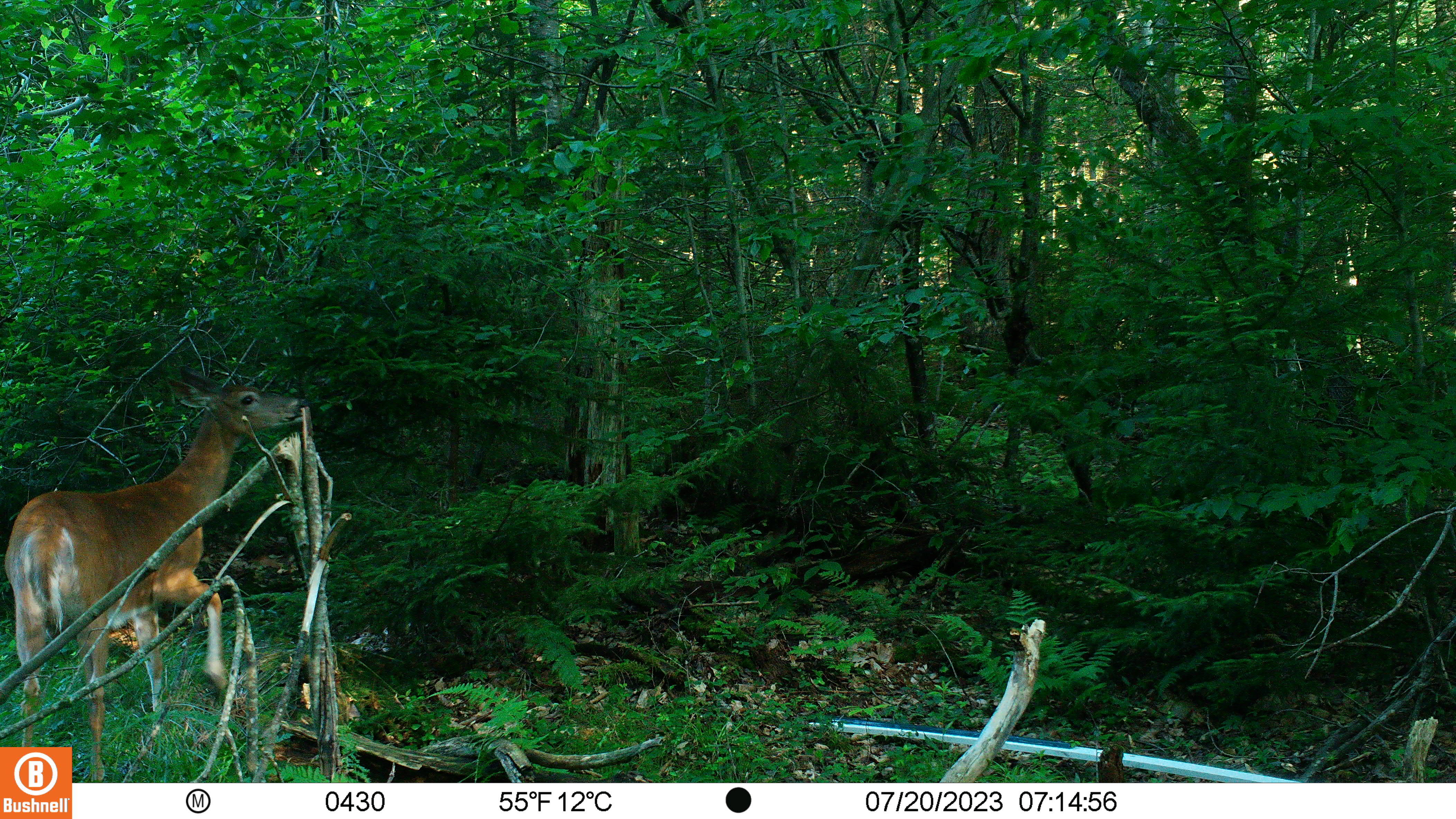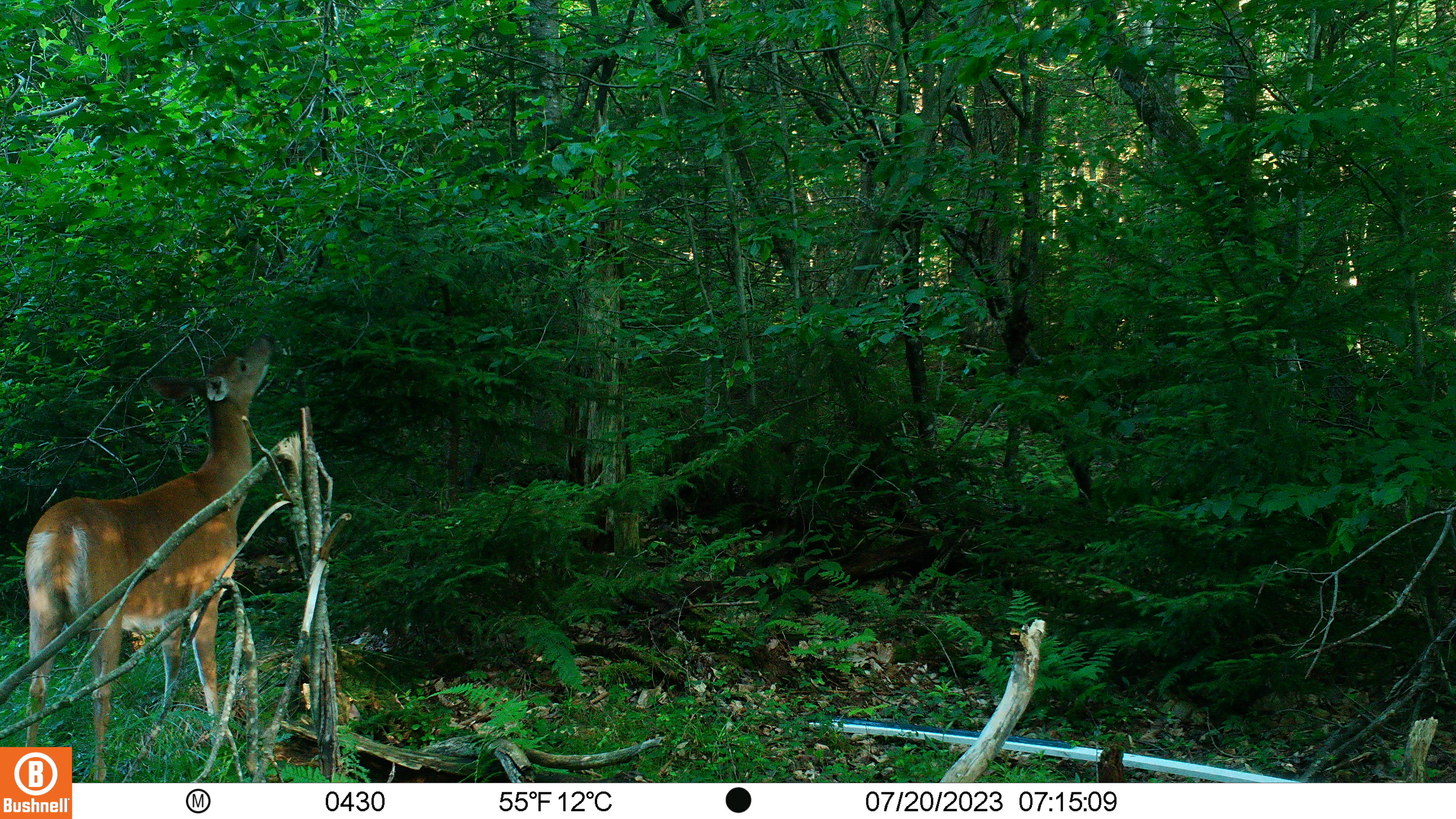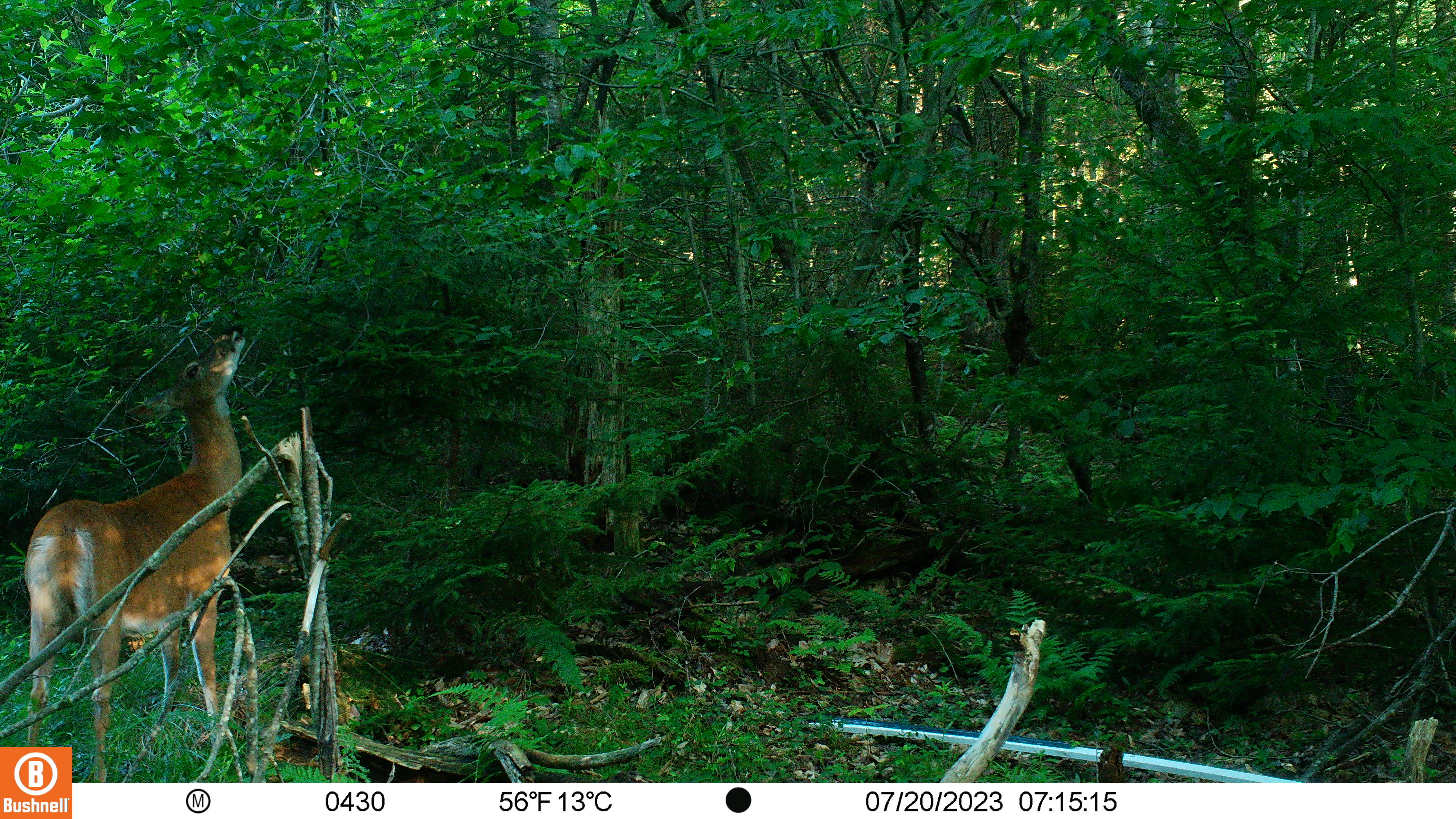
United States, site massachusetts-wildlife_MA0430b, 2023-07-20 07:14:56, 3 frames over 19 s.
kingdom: Animalia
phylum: Chordata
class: Mammalia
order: Artiodactyla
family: Cervidae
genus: Odocoileus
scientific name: Odocoileus virginianus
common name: white-tailed deer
White-tailed deer (Odocoileus virginianus).